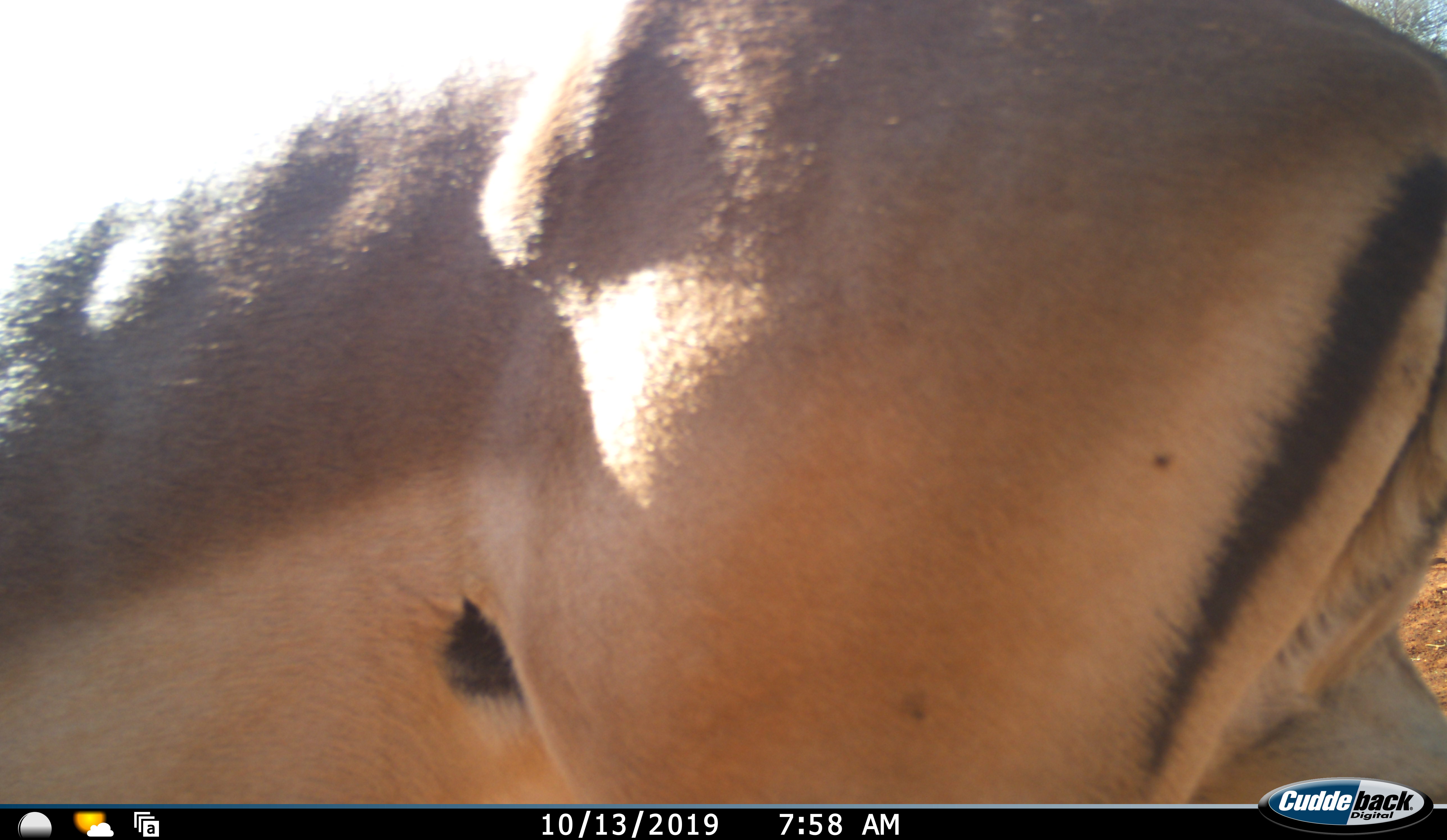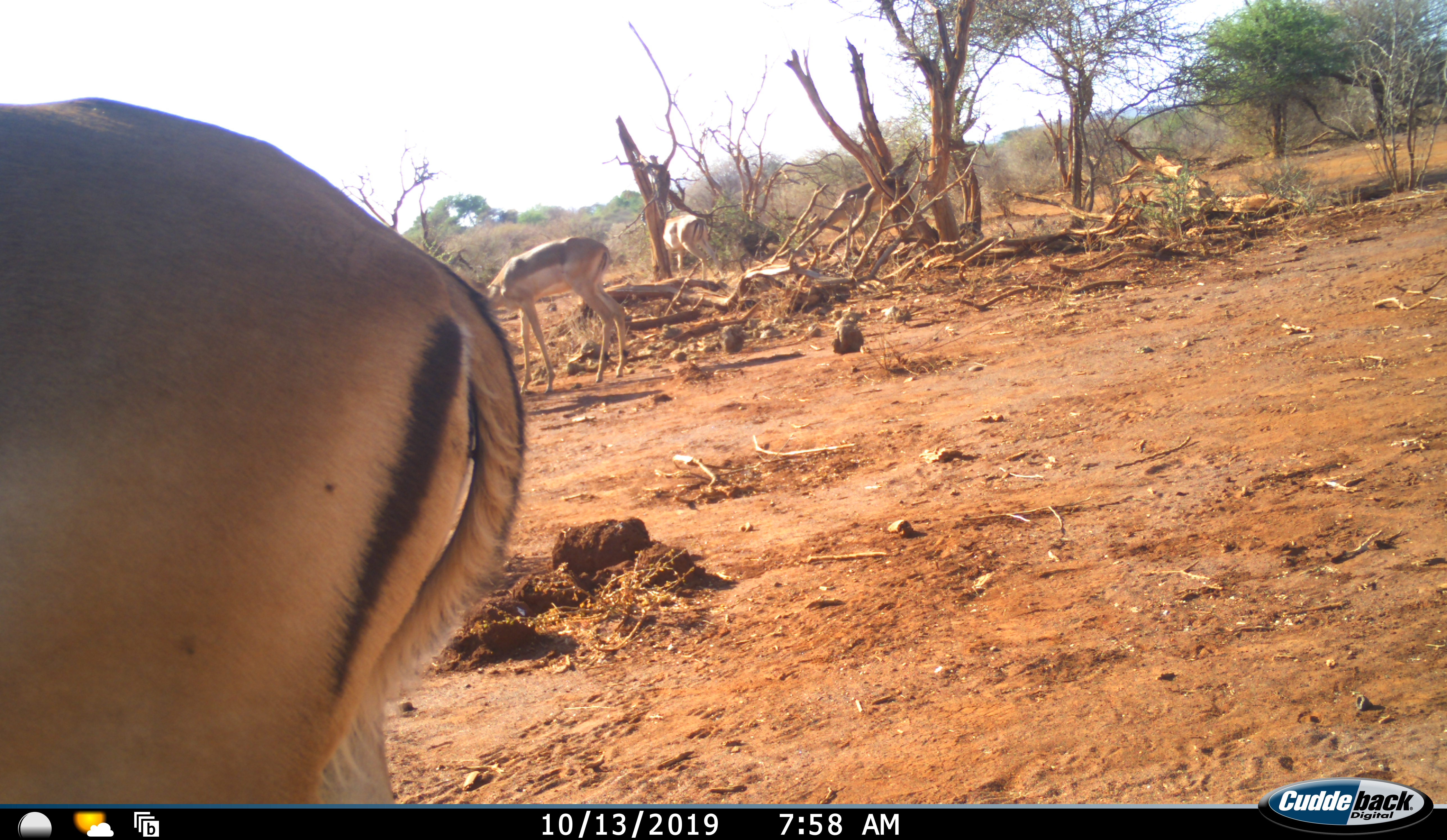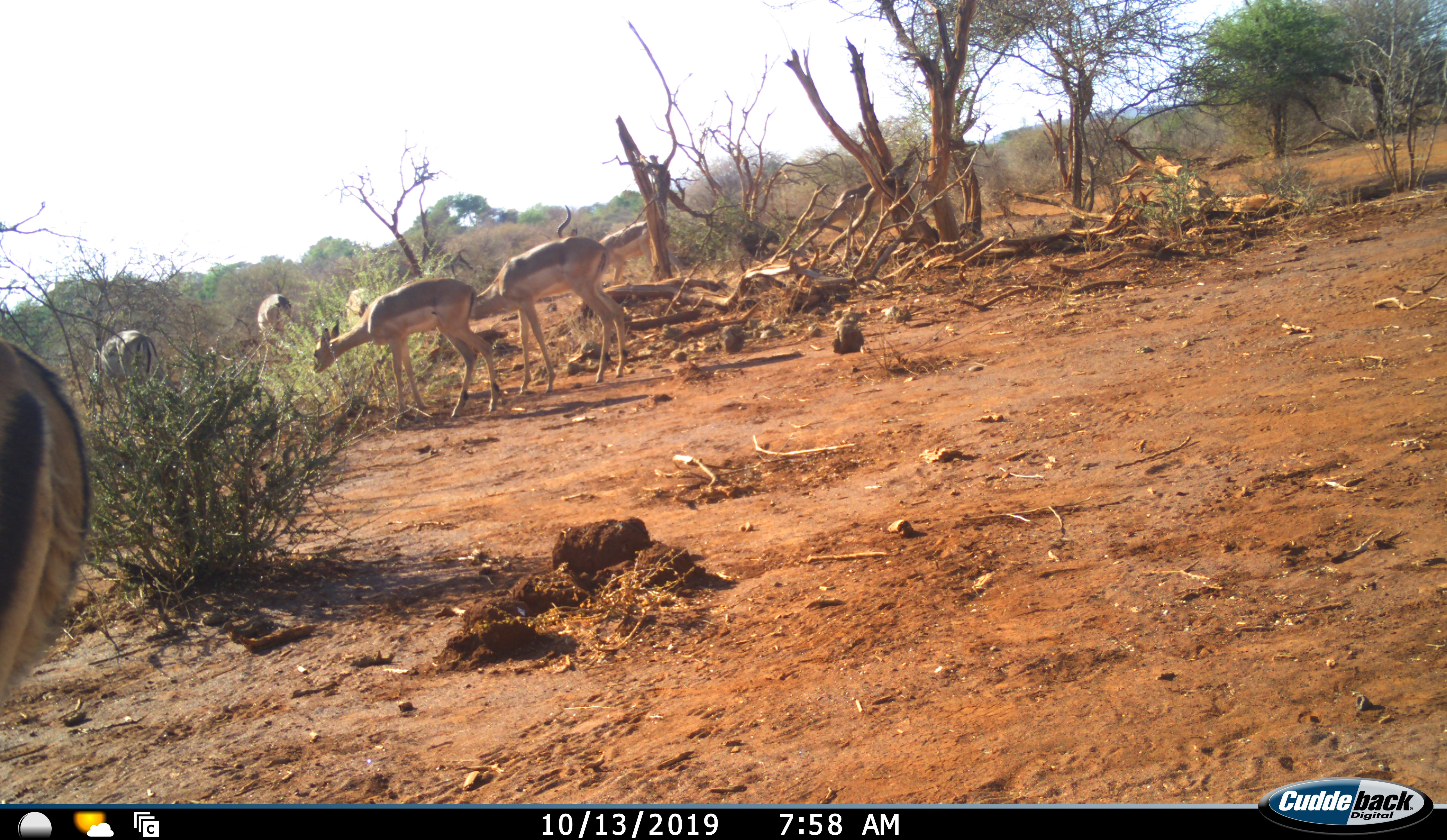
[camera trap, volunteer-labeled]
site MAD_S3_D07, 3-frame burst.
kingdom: Animalia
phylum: Chordata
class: Mammalia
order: Artiodactyla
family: Bovidae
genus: Aepyceros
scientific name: Aepyceros melampus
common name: impala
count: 6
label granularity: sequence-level